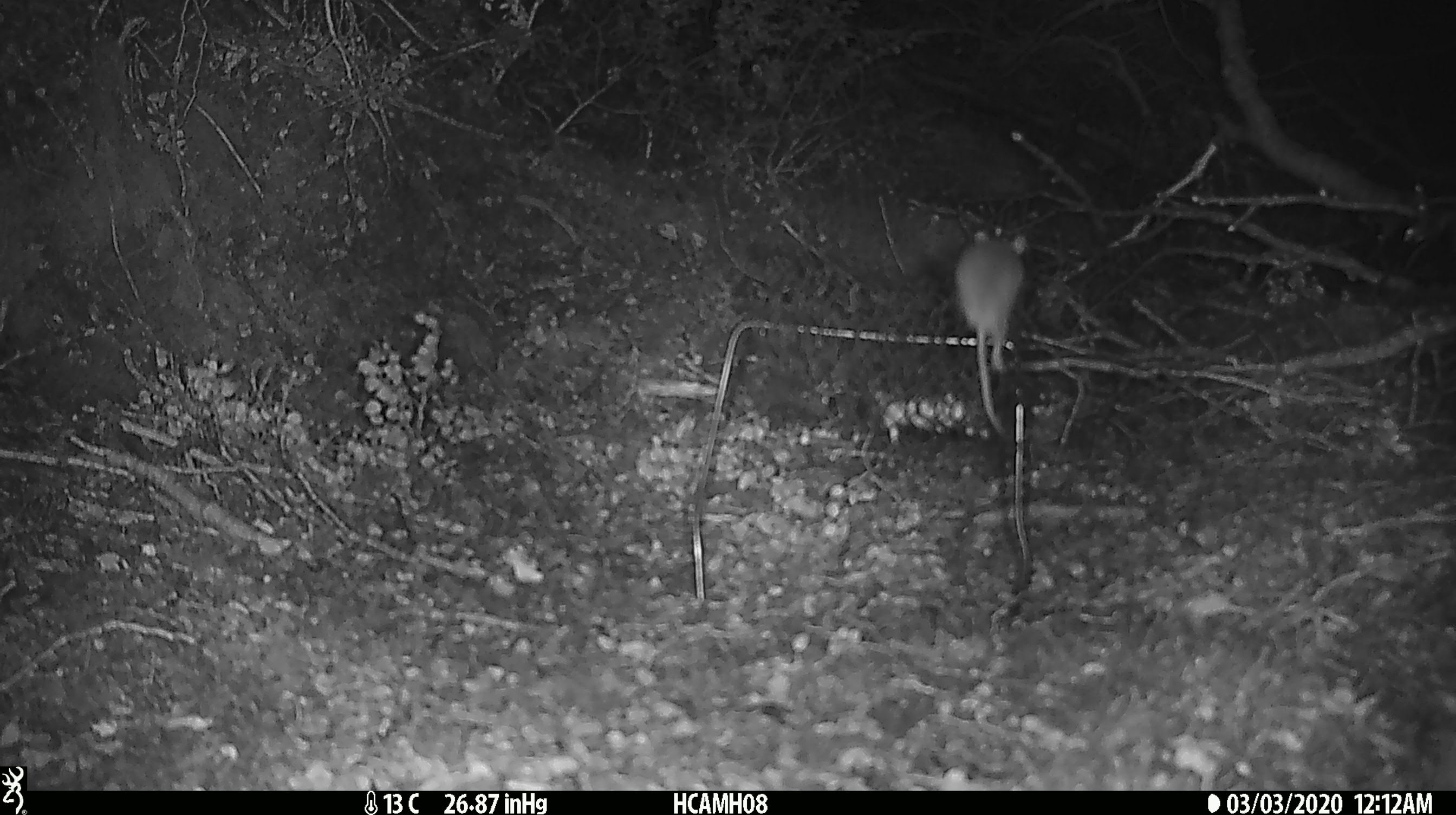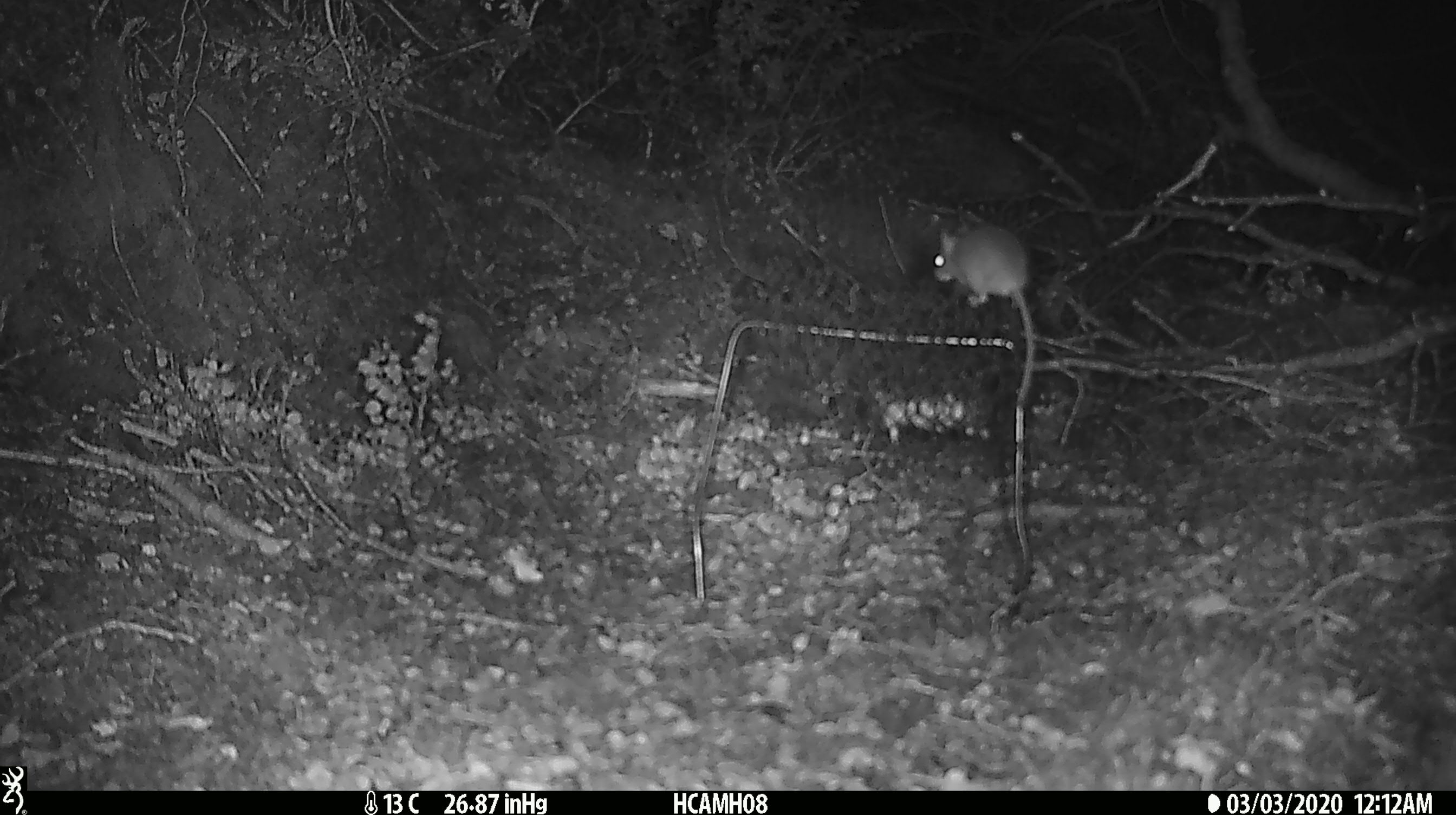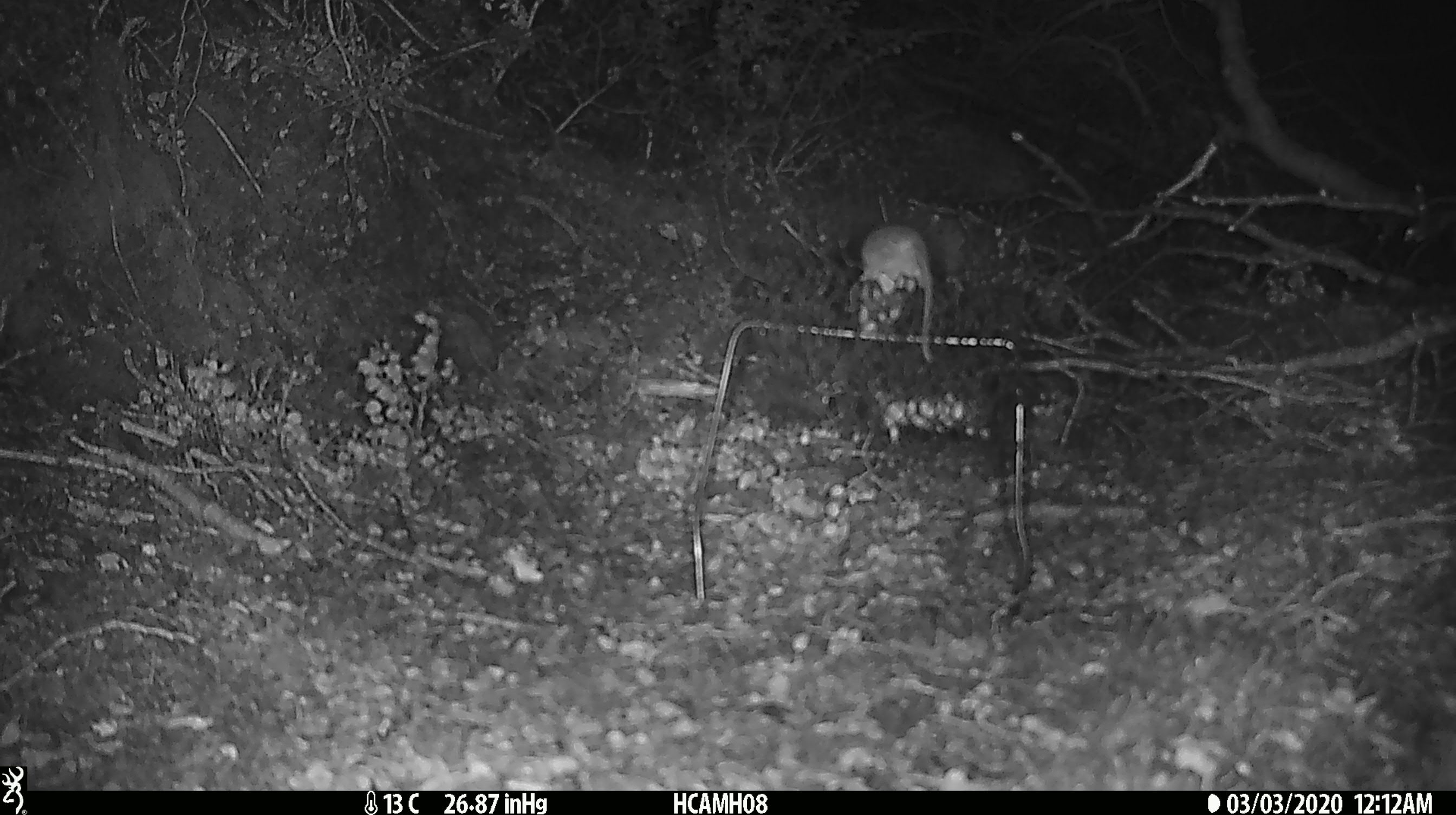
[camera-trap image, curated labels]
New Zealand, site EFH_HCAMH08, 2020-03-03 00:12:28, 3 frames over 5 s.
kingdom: Animalia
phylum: Chordata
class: Mammalia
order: Rodentia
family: Muridae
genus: Mus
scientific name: Mus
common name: mouse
Mouse (Mus).